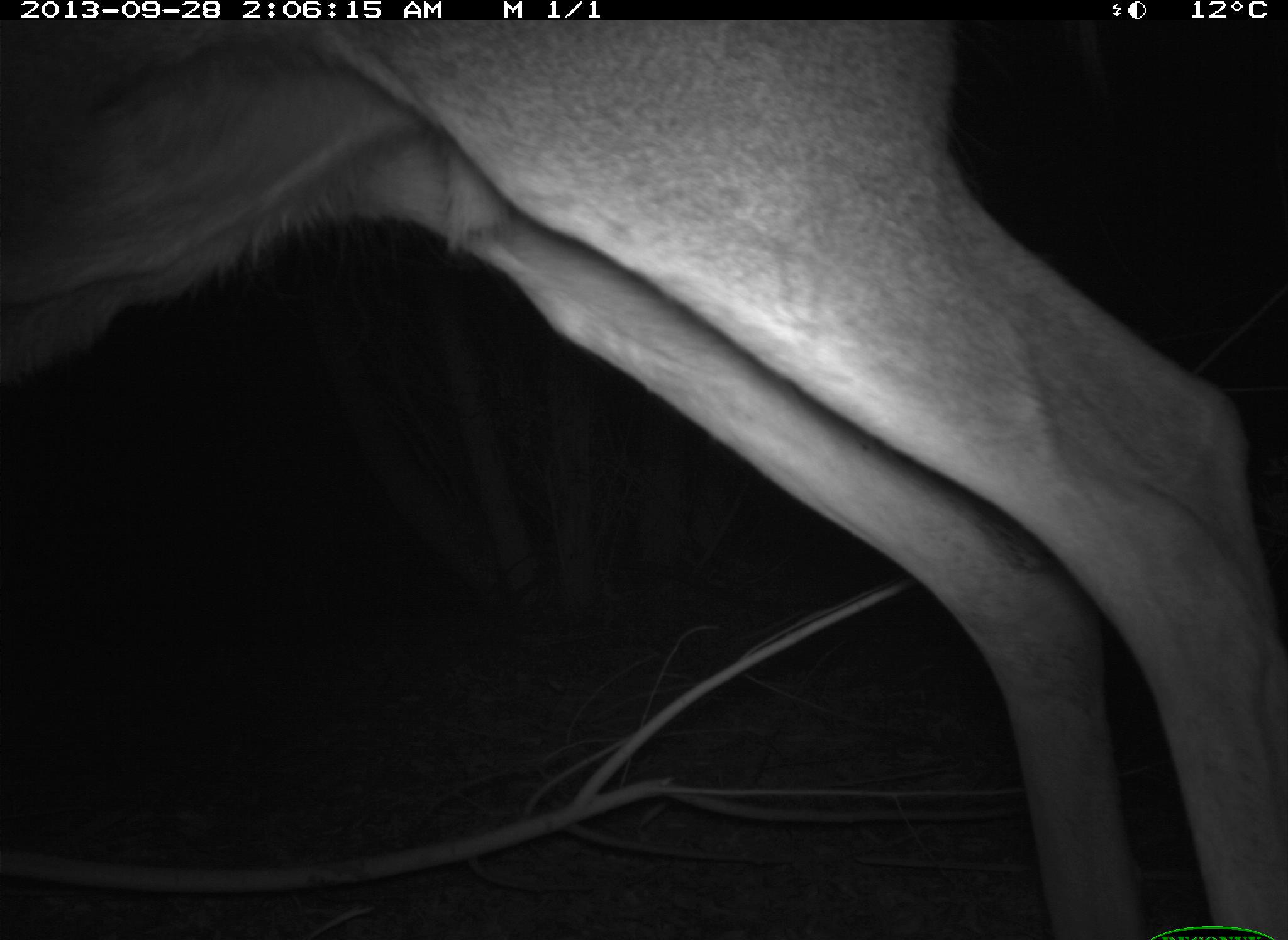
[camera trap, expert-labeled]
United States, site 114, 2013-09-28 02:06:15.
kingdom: Animalia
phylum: Chordata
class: Mammalia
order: Artiodactyla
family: Cervidae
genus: Odocoileus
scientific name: Odocoileus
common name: deer